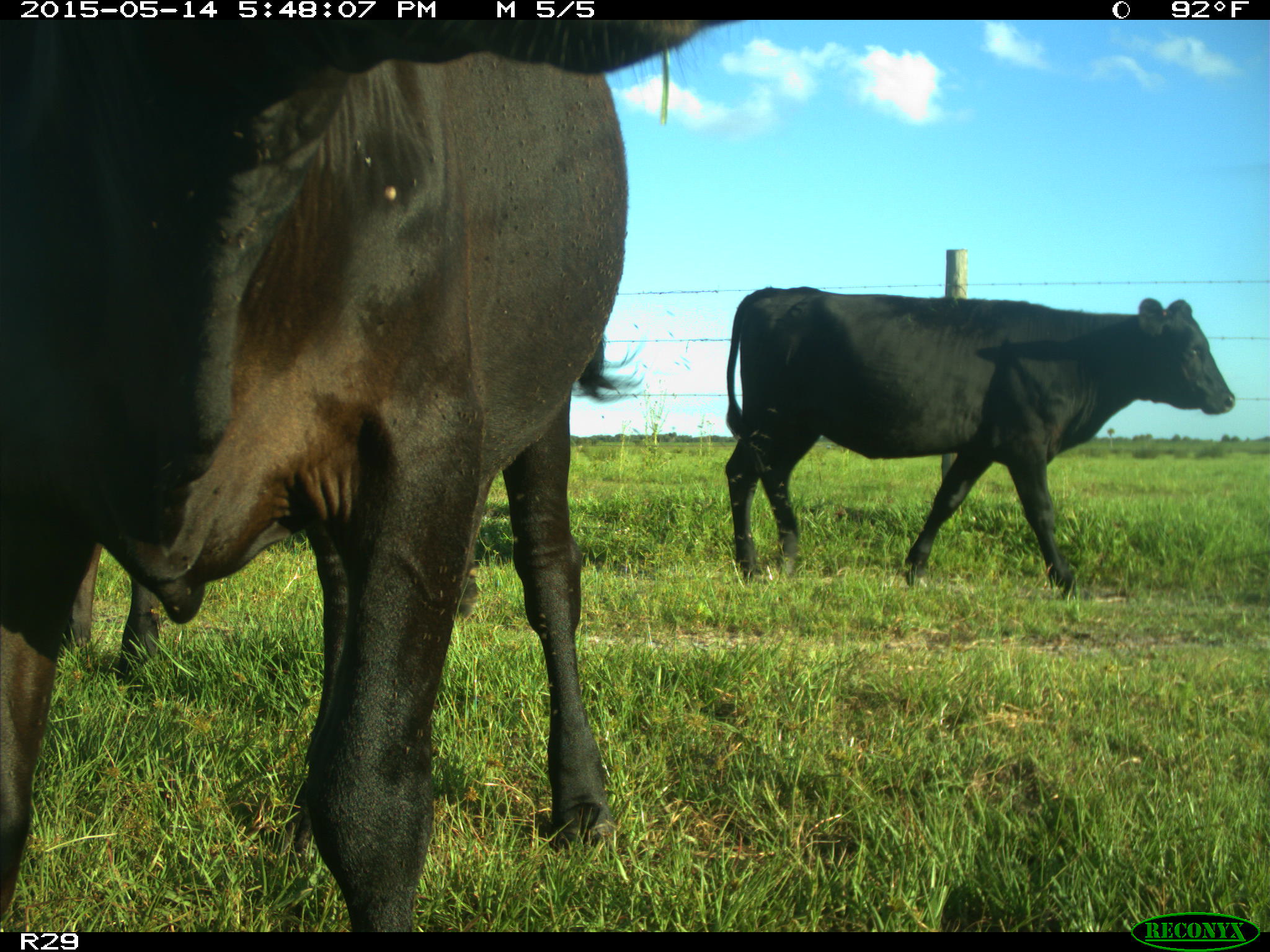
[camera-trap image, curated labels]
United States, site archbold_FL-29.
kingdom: Animalia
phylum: Chordata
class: Mammalia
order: Artiodactyla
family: Bovidae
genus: Bos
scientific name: Bos taurus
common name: domestic cow